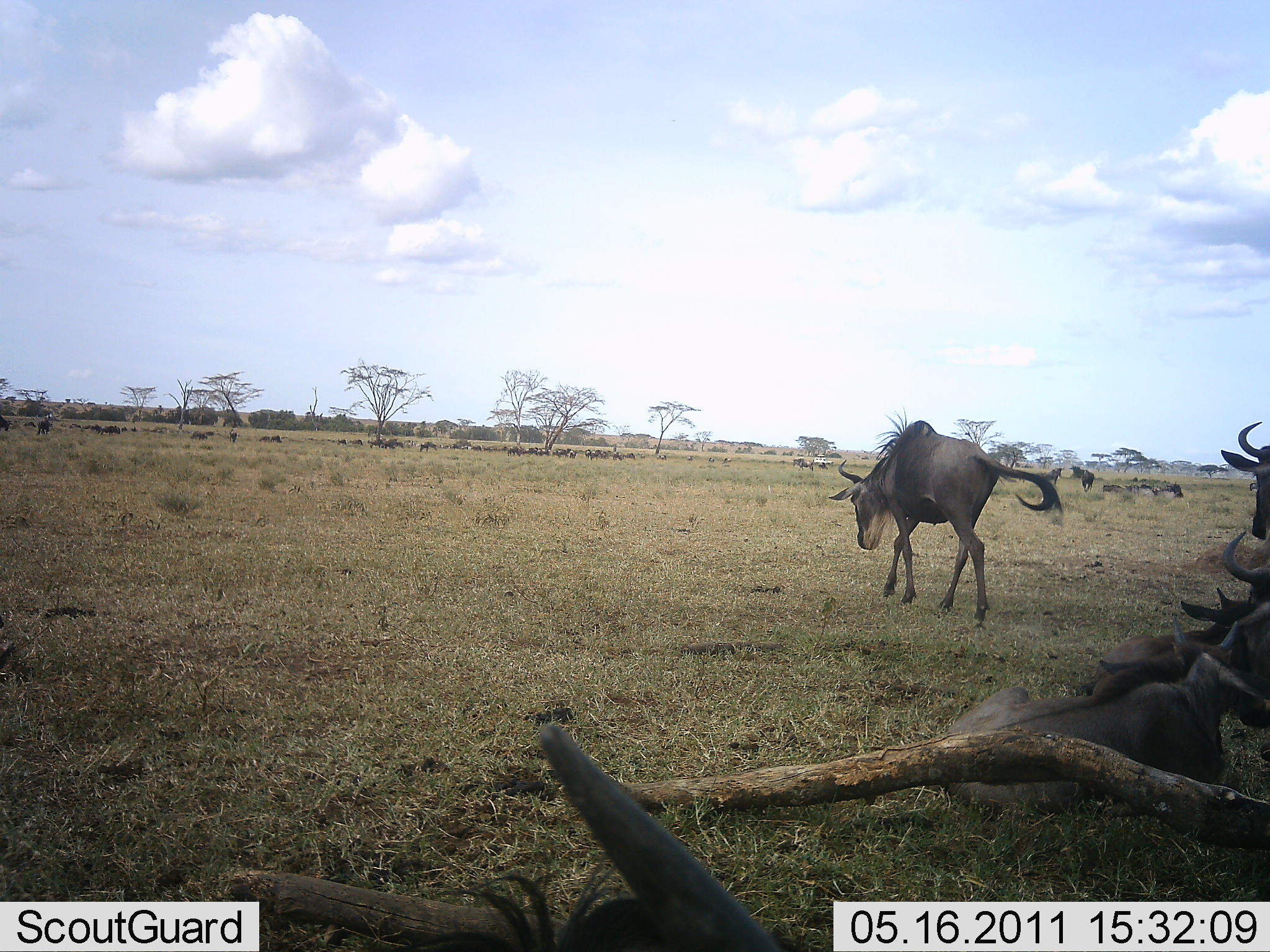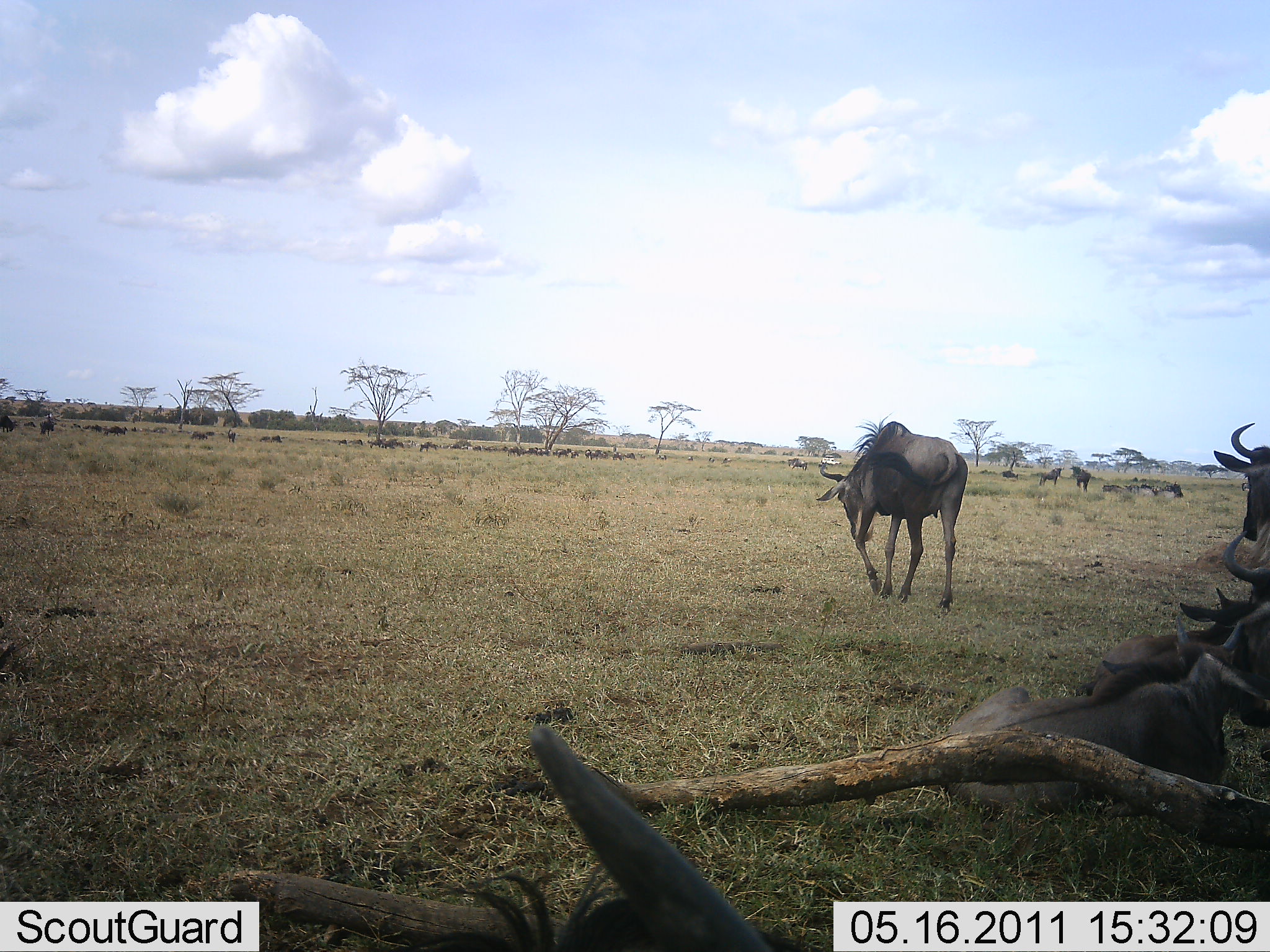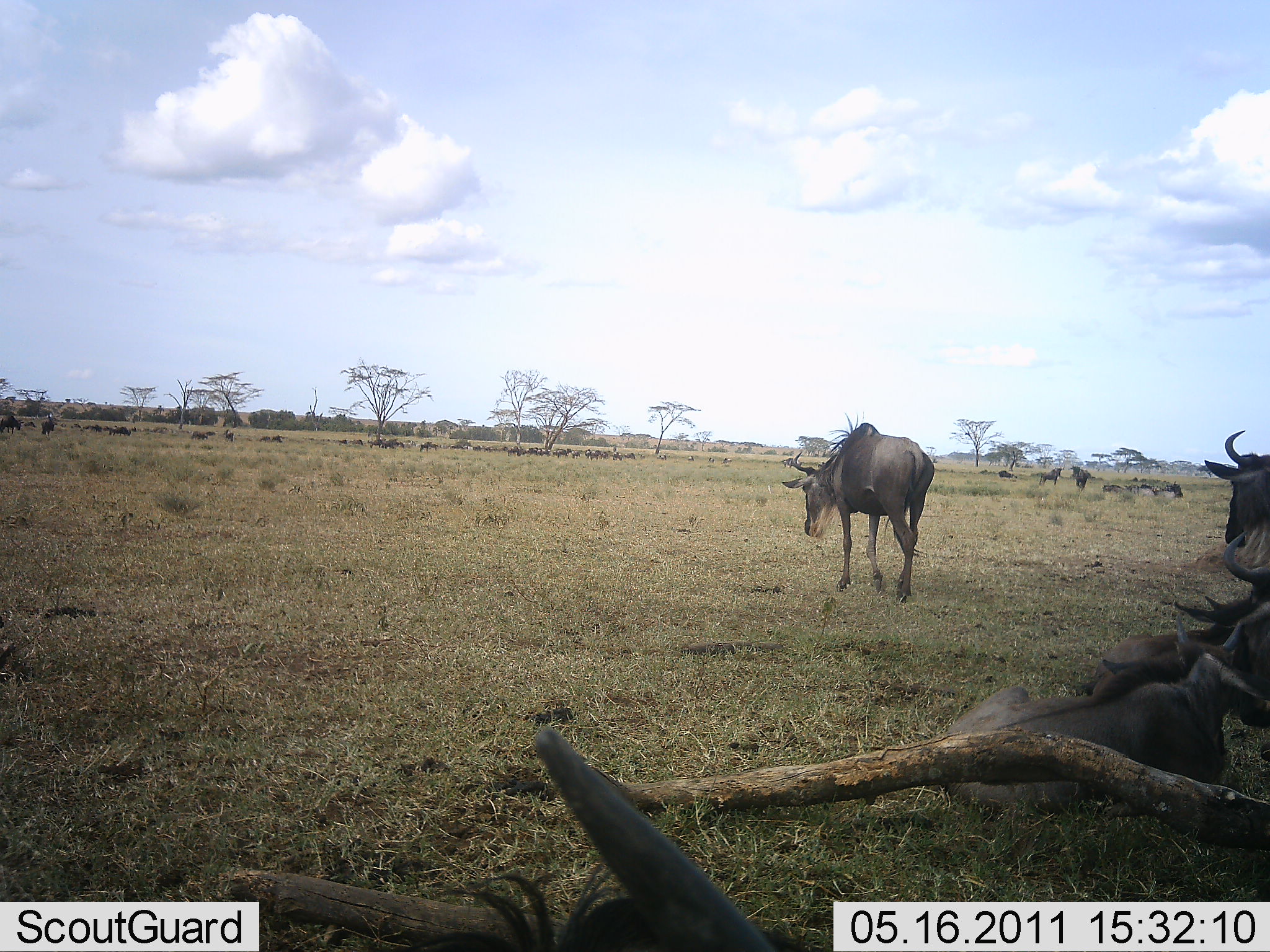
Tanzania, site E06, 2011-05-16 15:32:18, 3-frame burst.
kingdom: Animalia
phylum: Chordata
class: Mammalia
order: Artiodactyla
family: Bovidae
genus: Connochaetes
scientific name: Connochaetes taurinus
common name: blue wildebeest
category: wildebeest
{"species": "wildebeest (blue wildebeest) (Connochaetes taurinus)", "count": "11-50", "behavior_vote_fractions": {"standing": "50%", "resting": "80%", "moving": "80%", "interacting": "0%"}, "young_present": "10%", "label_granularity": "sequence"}